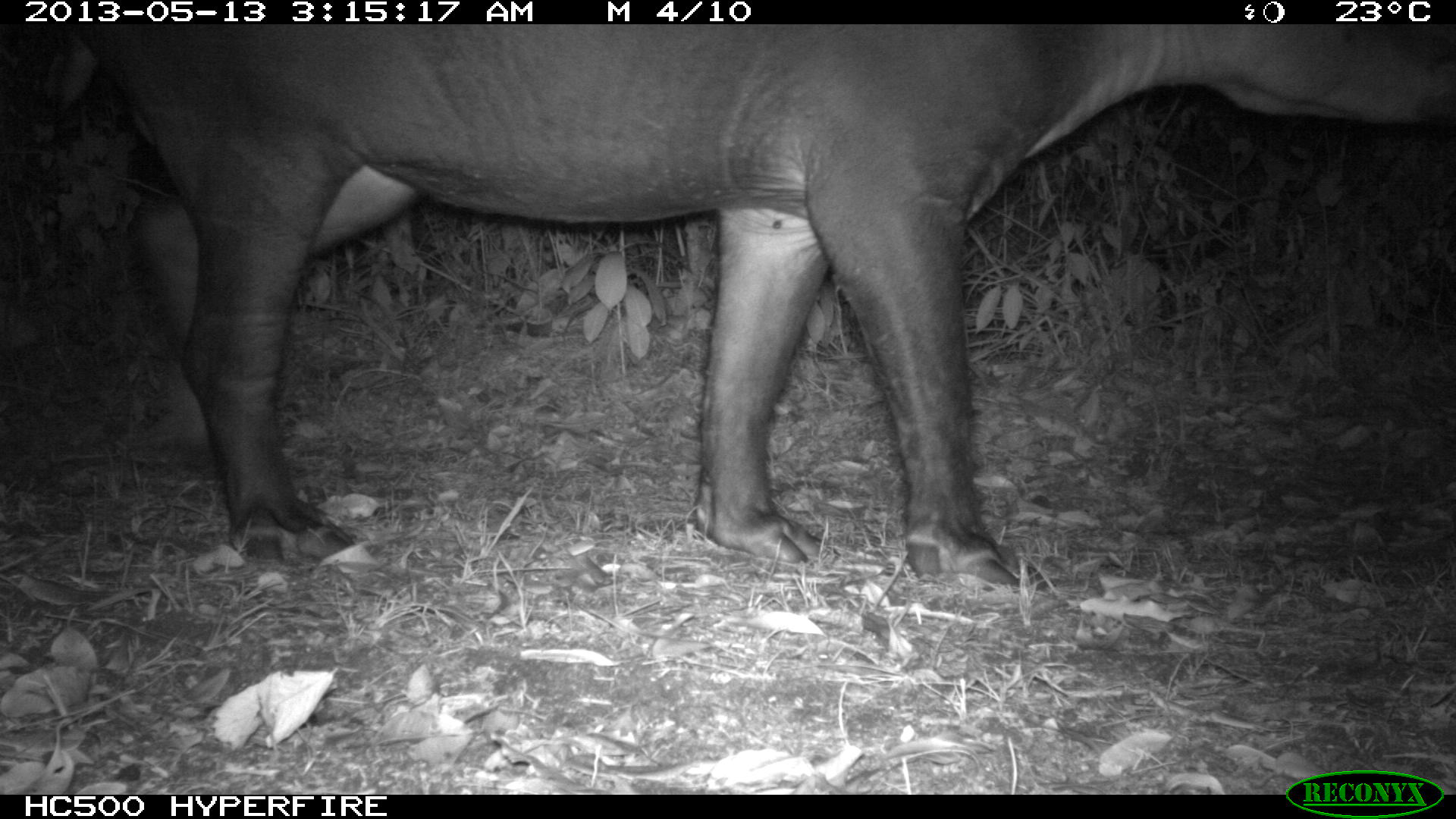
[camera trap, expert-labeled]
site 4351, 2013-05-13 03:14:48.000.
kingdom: Animalia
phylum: Chordata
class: Mammalia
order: Perissodactyla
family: Tapiridae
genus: Tapirus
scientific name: Tapirus bairdii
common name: baird's tapir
Tapirus bairdii (baird's tapir), count 1, sex male.